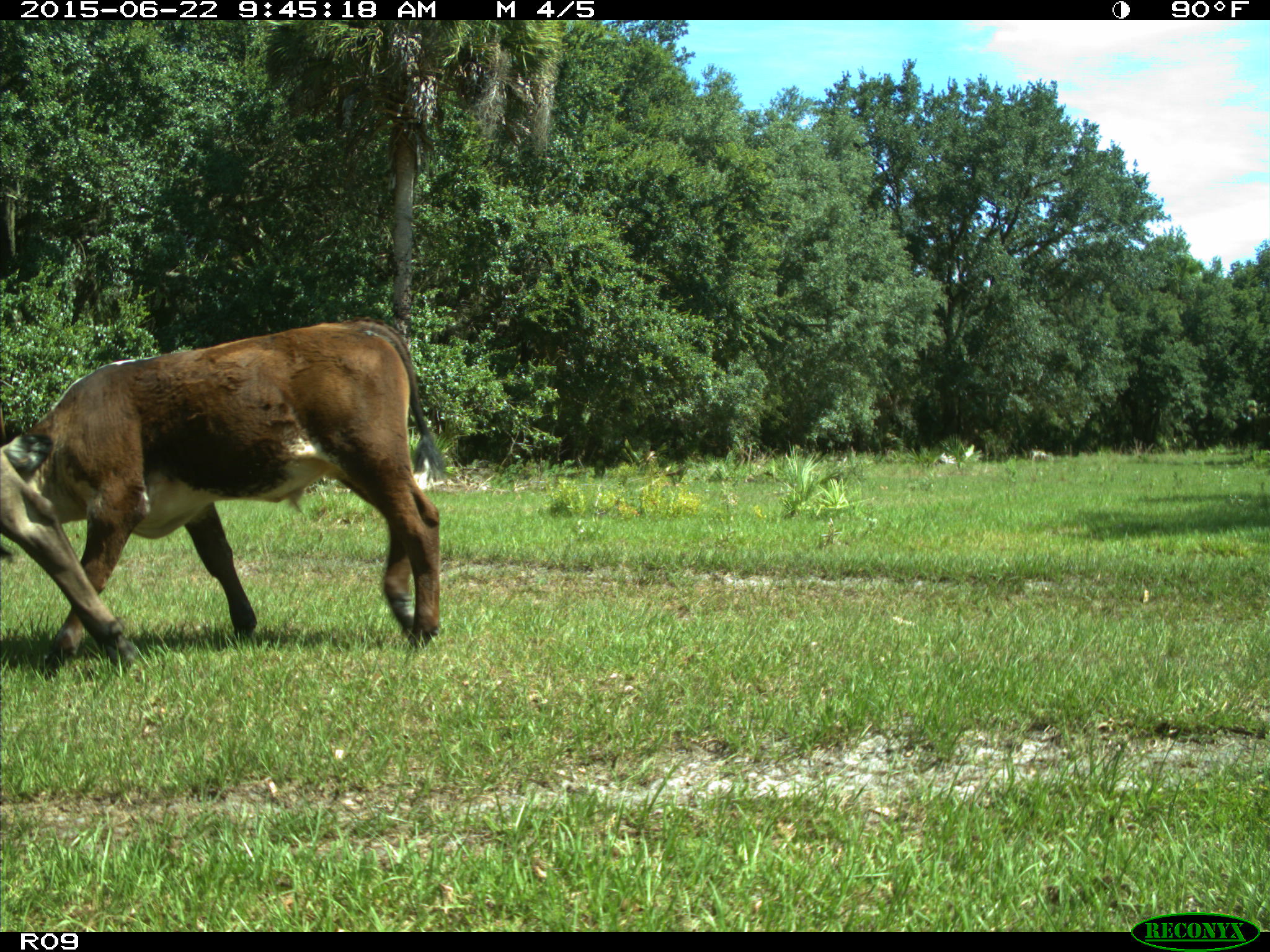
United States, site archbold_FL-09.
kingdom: Animalia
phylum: Chordata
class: Mammalia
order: Artiodactyla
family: Bovidae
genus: Bos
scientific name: Bos taurus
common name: domestic cow